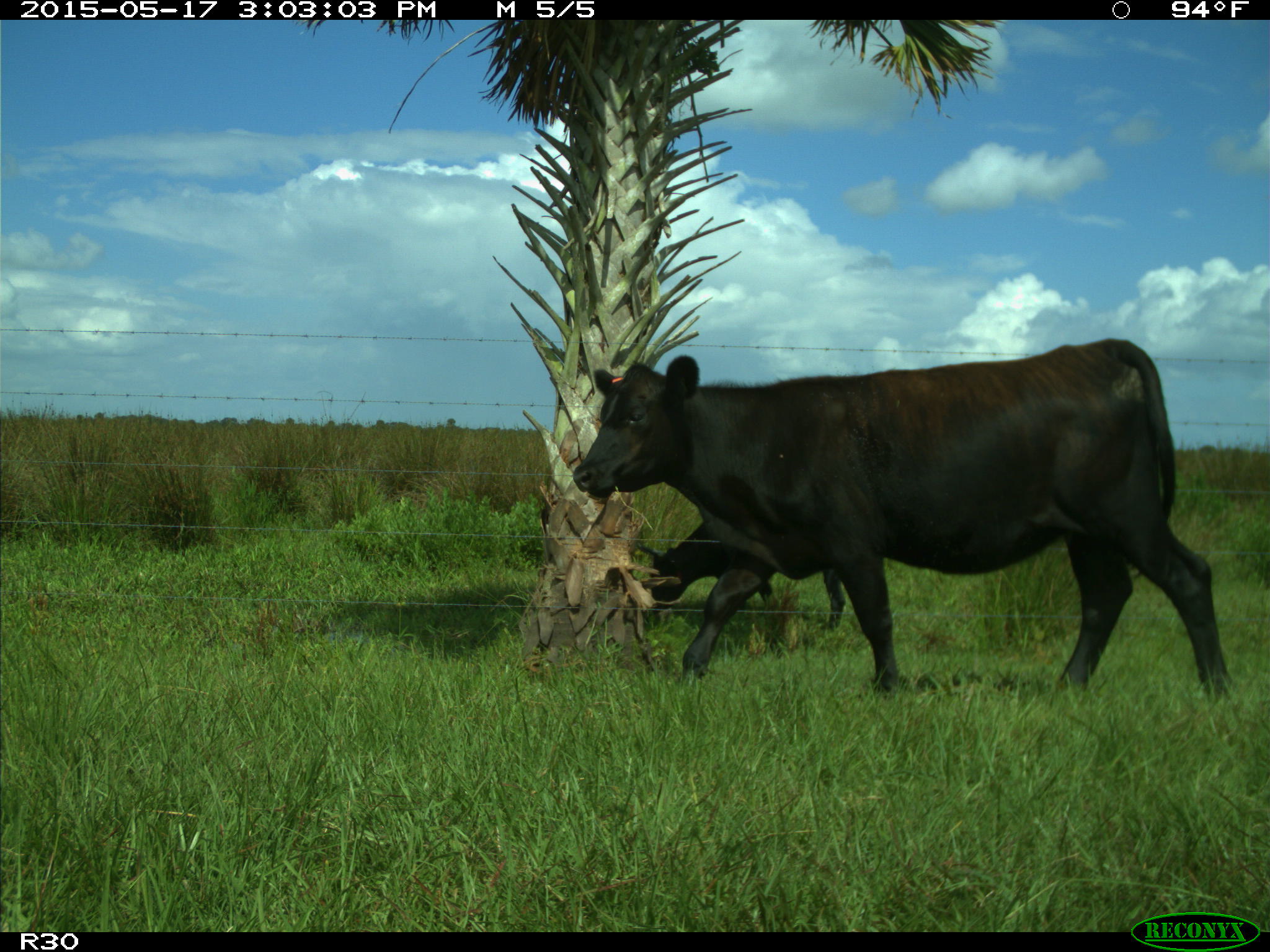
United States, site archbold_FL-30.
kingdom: Animalia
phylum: Chordata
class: Mammalia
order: Artiodactyla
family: Bovidae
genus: Bos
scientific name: Bos taurus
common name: domestic cow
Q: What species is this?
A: Bos taurus (domestic cow).